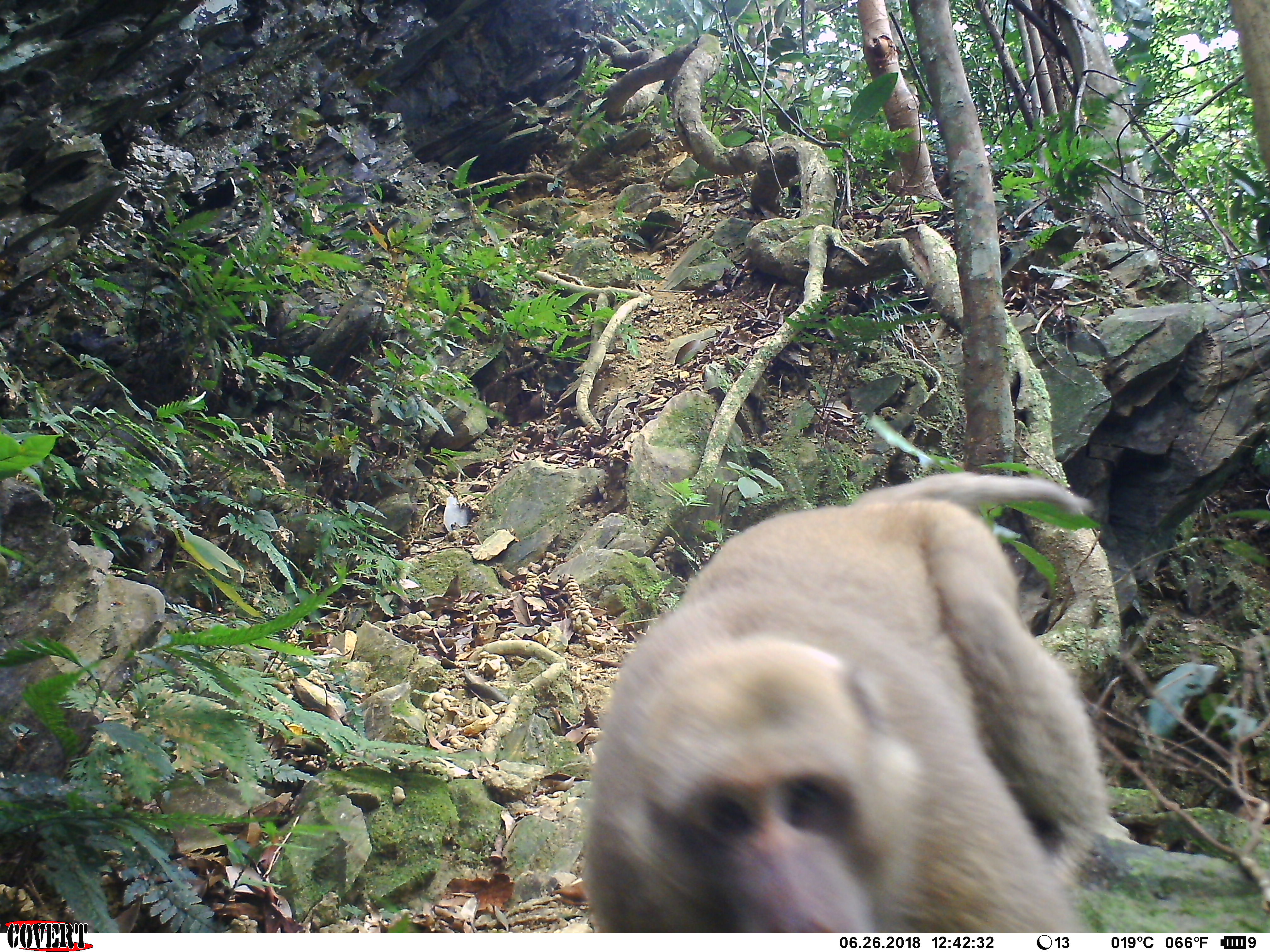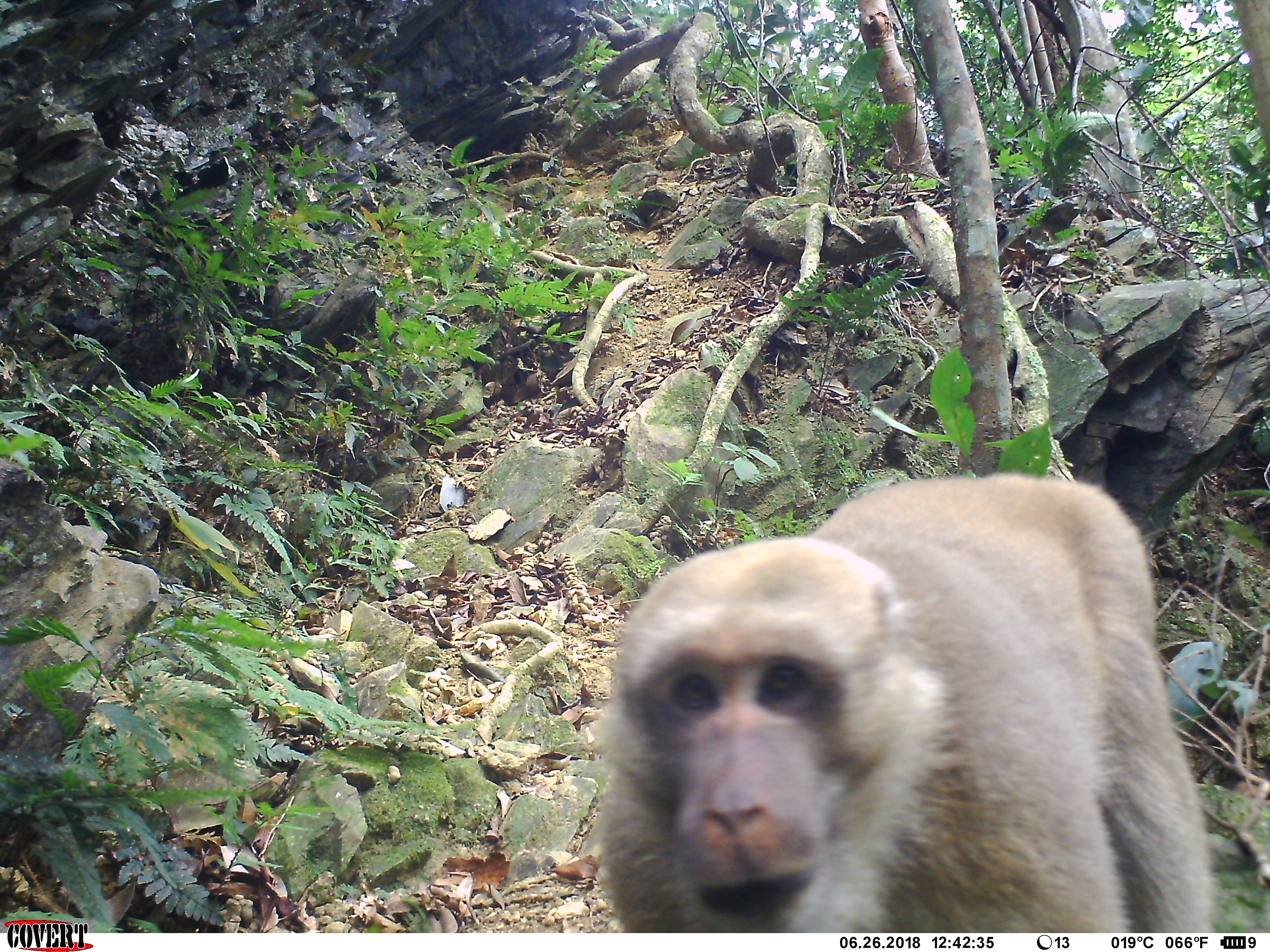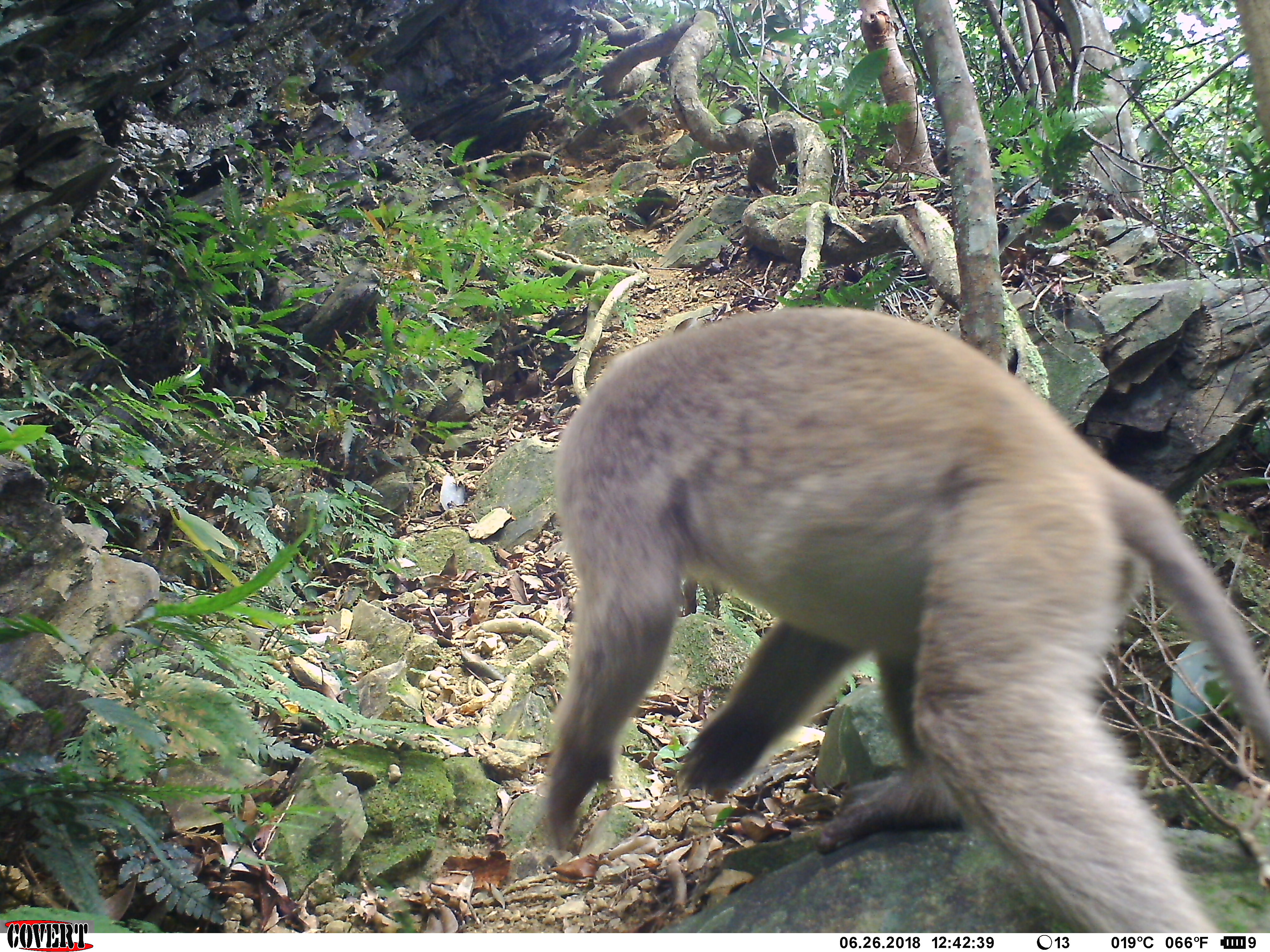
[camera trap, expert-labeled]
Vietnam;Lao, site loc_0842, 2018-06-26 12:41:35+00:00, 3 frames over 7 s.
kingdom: Animalia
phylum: Chordata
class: Mammalia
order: Primates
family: Cercopithecidae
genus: Macaca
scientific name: Macaca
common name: macaques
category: assam or rhesus macaque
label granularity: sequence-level